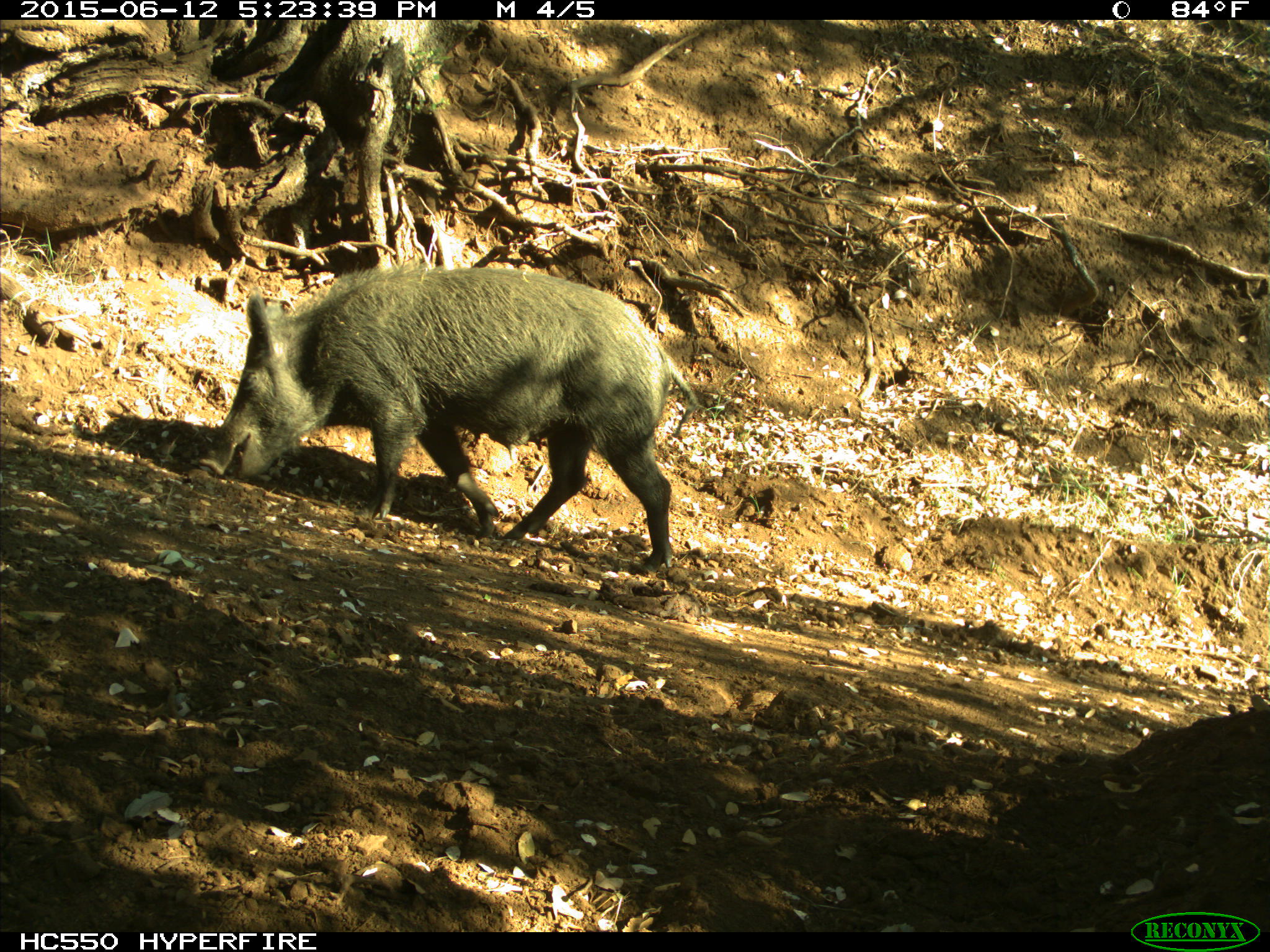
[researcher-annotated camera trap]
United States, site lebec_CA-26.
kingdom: Animalia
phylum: Chordata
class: Mammalia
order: Artiodactyla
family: Suidae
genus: Sus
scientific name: Sus scrofa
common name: wild boar